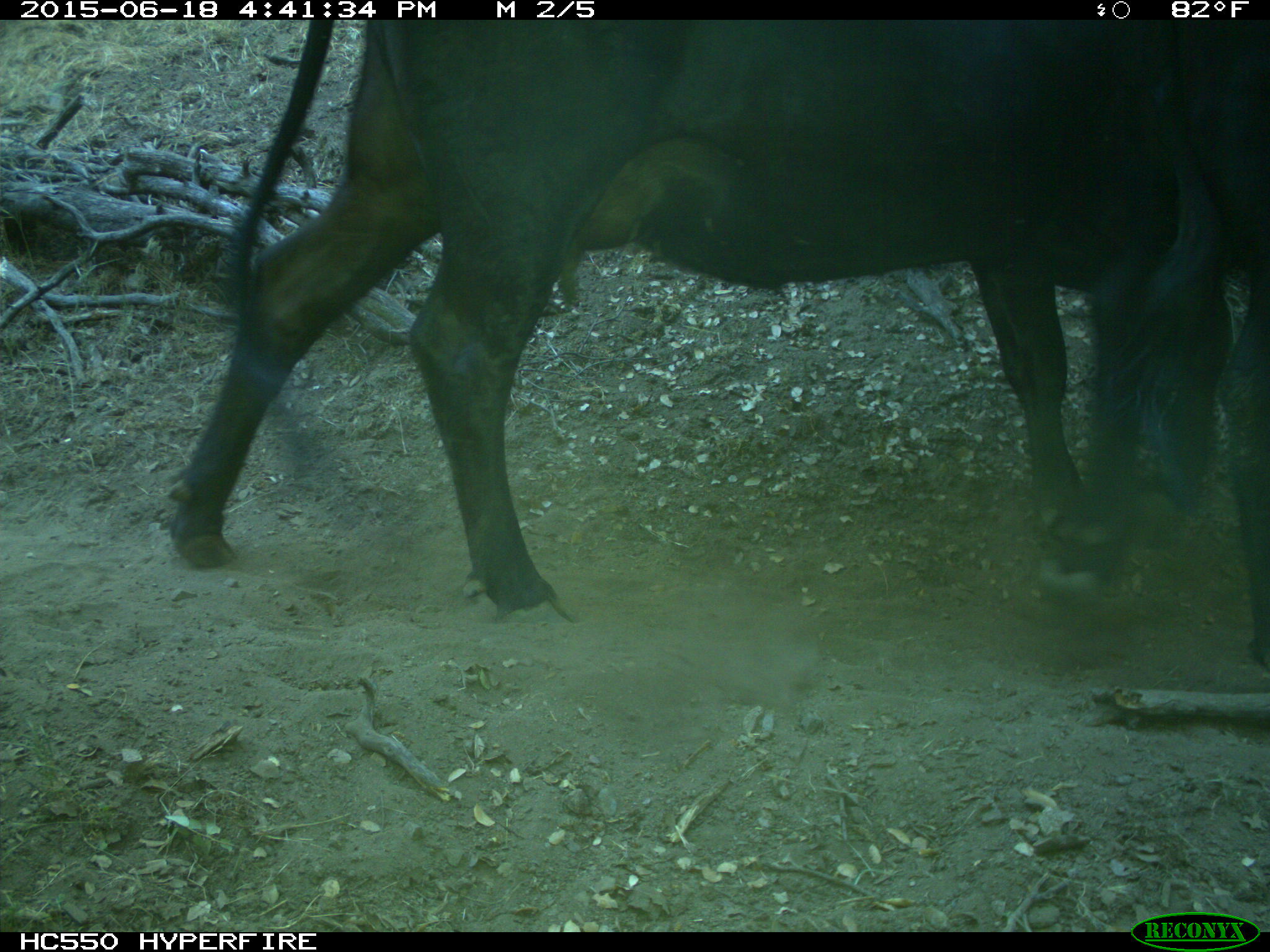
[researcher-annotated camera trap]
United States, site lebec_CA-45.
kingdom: Animalia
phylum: Chordata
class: Mammalia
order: Artiodactyla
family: Bovidae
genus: Bos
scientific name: Bos taurus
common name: domestic cow